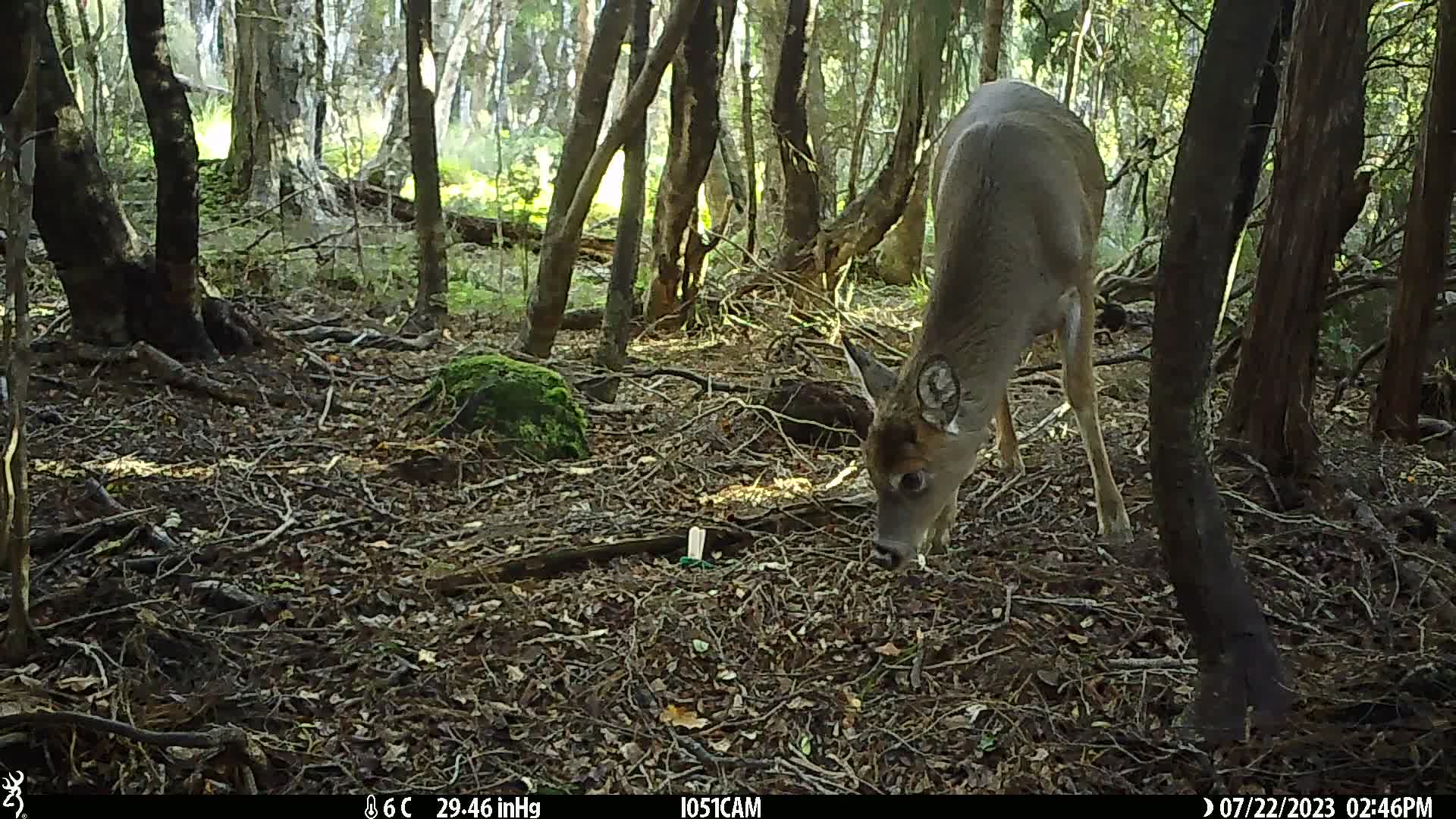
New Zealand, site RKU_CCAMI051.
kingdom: Animalia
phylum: Chordata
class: Mammalia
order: Artiodactyla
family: Cervidae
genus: Odocoileus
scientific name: Odocoileus virginianus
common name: white-tailed deer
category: white tailed deer